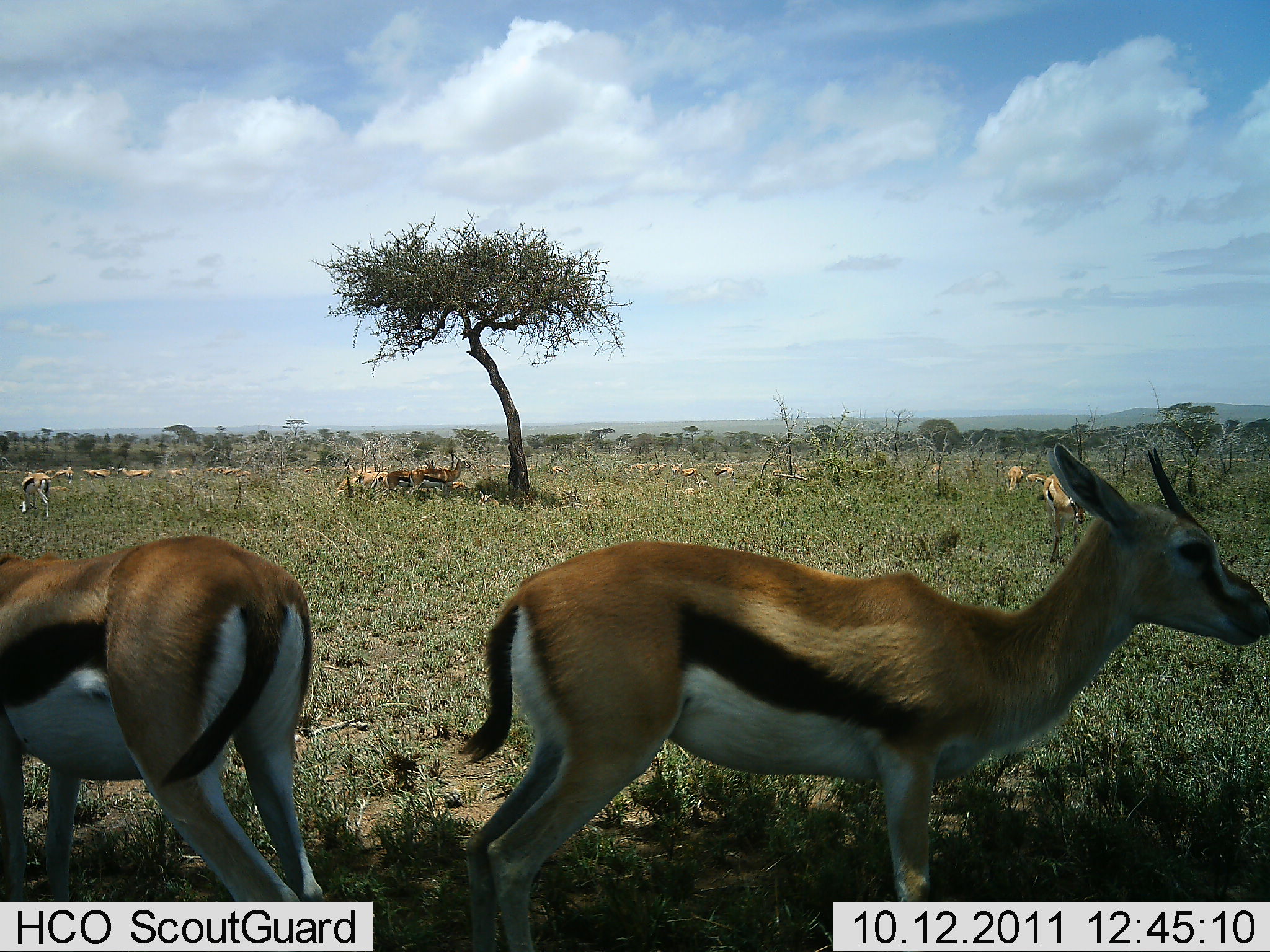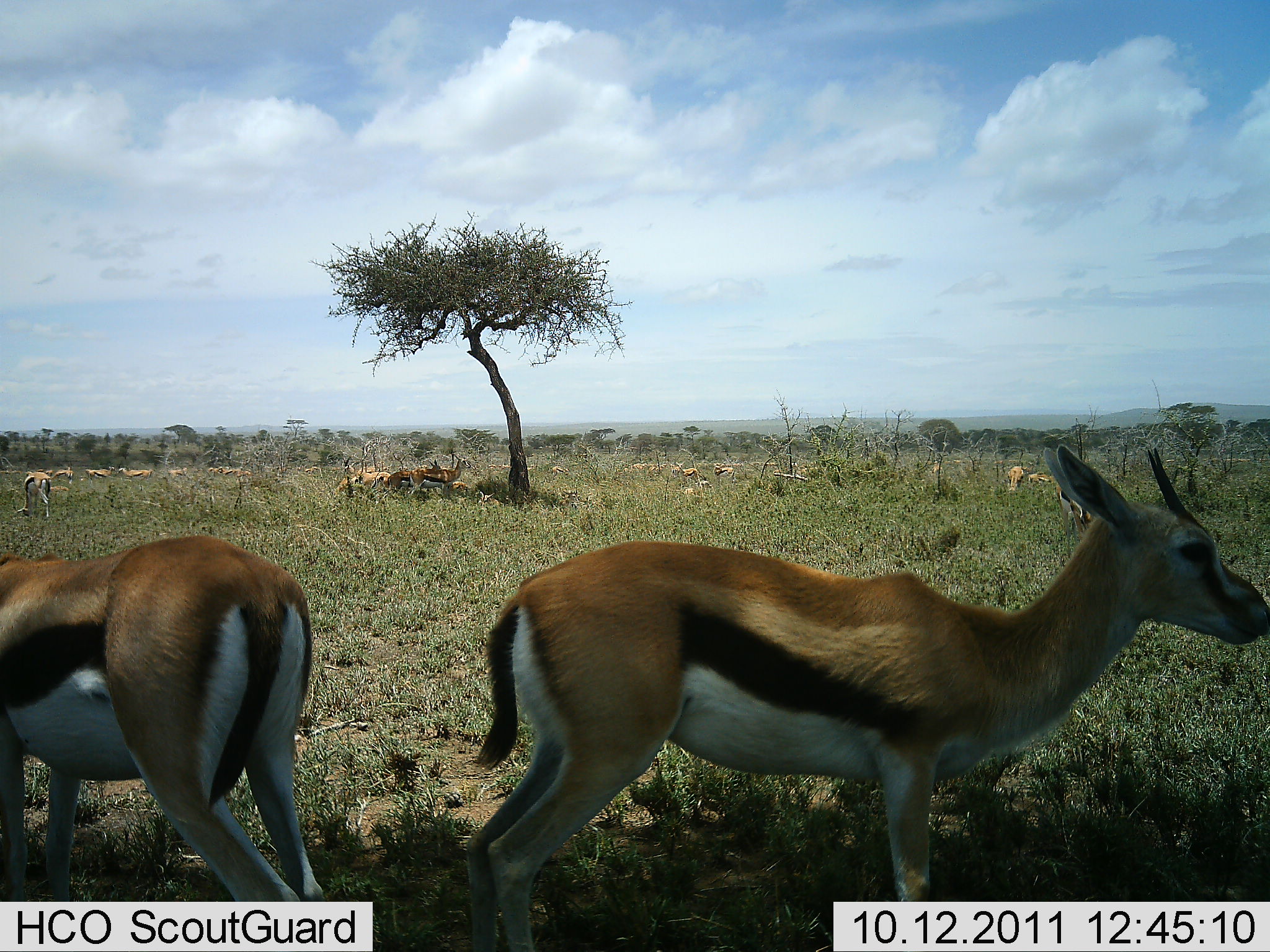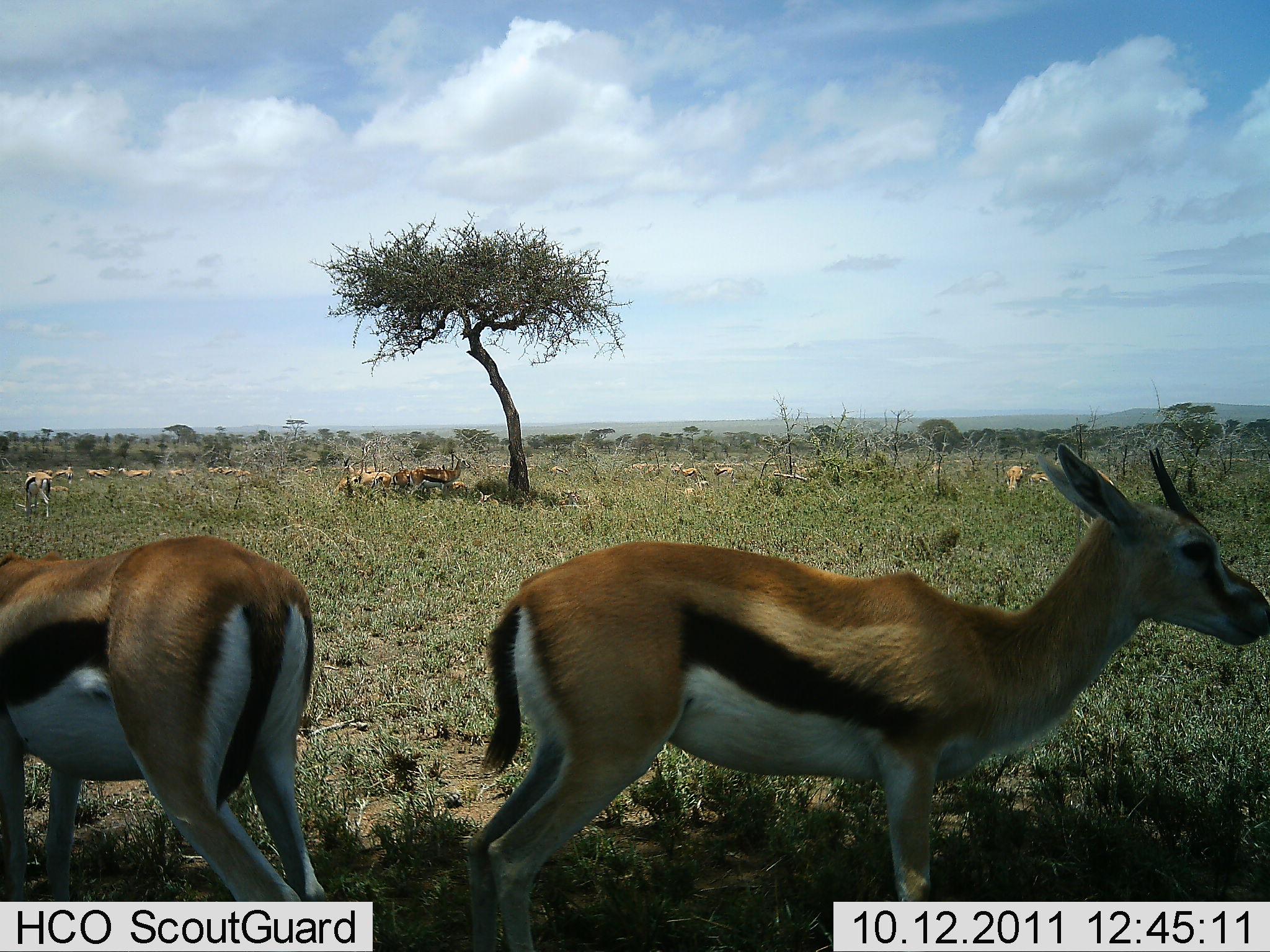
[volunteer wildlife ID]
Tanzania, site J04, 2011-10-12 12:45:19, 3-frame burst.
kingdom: Animalia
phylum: Chordata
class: Mammalia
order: Artiodactyla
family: Bovidae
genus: Eudorcas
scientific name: Eudorcas thomsonii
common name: thomson's gazelle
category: gazellethomsons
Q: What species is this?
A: Gazellethomsons (thomson's gazelle) (Eudorcas thomsonii).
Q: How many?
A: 11-50.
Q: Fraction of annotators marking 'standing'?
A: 77%.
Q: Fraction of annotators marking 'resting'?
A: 54%.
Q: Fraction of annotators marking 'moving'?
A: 8%.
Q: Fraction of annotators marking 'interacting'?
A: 0%.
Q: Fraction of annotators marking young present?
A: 8%.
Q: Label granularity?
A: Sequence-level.